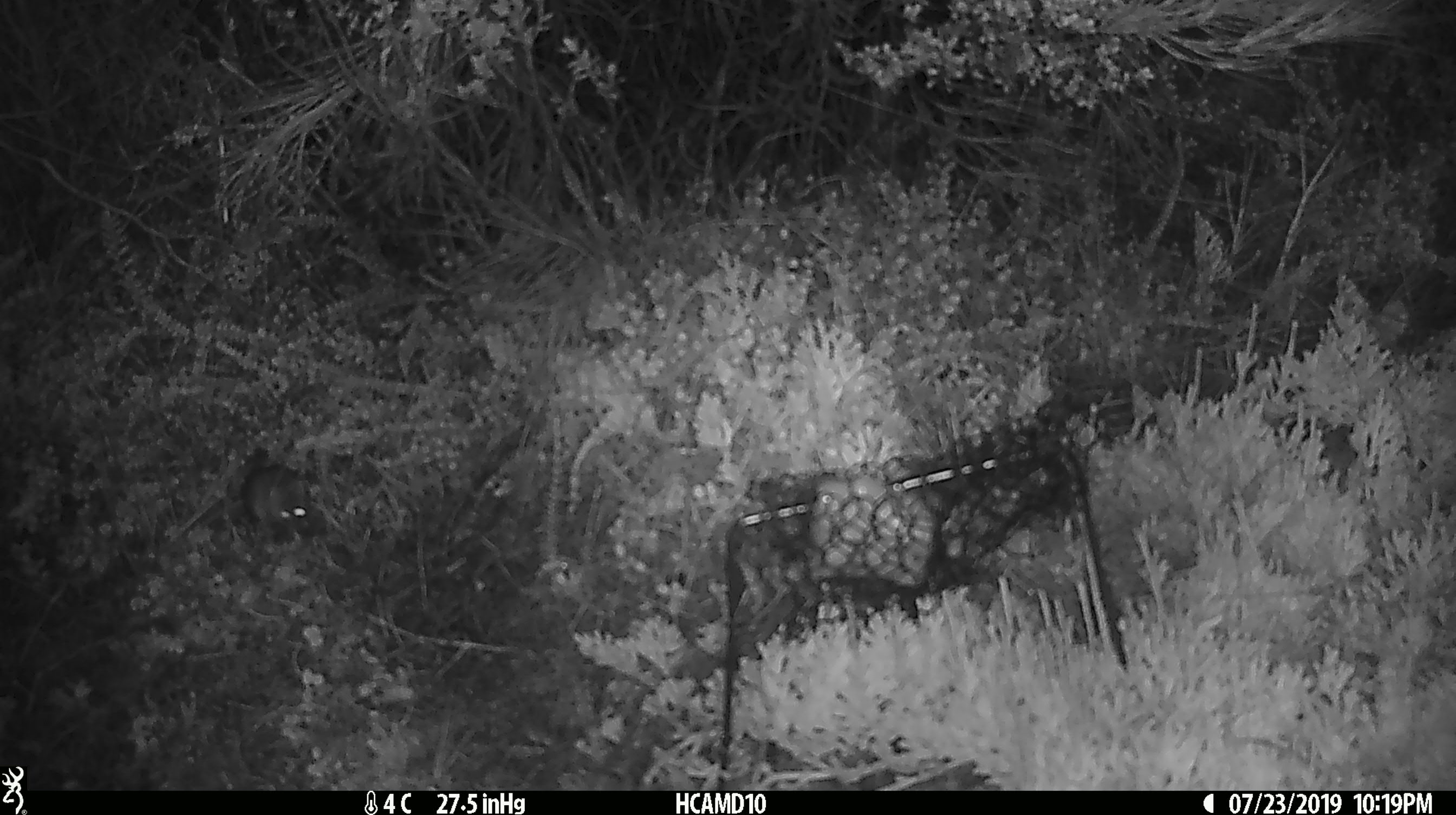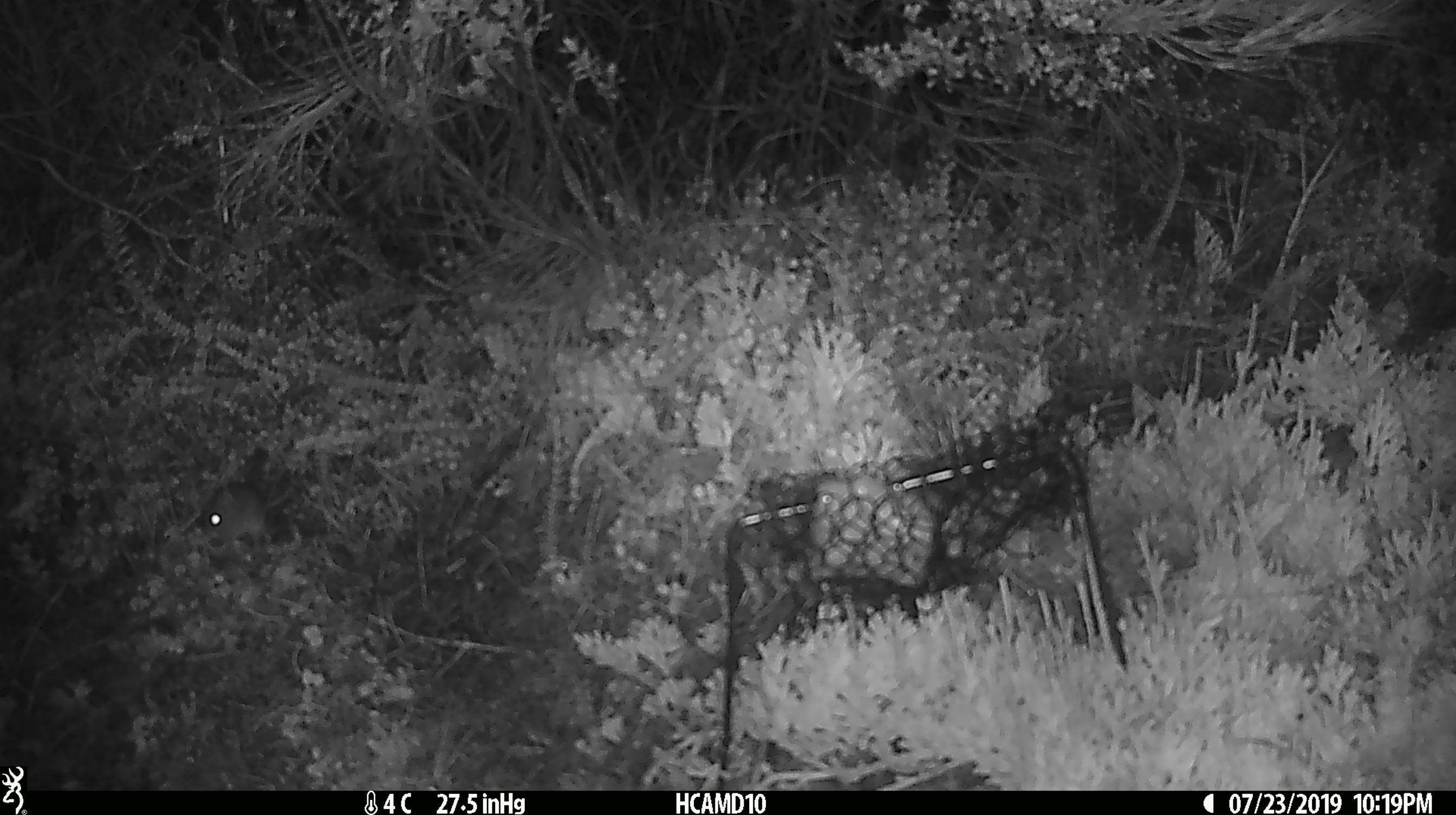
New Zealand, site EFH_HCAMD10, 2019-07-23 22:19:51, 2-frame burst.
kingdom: Animalia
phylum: Chordata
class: Mammalia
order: Rodentia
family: Muridae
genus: Mus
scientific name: Mus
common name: mouse